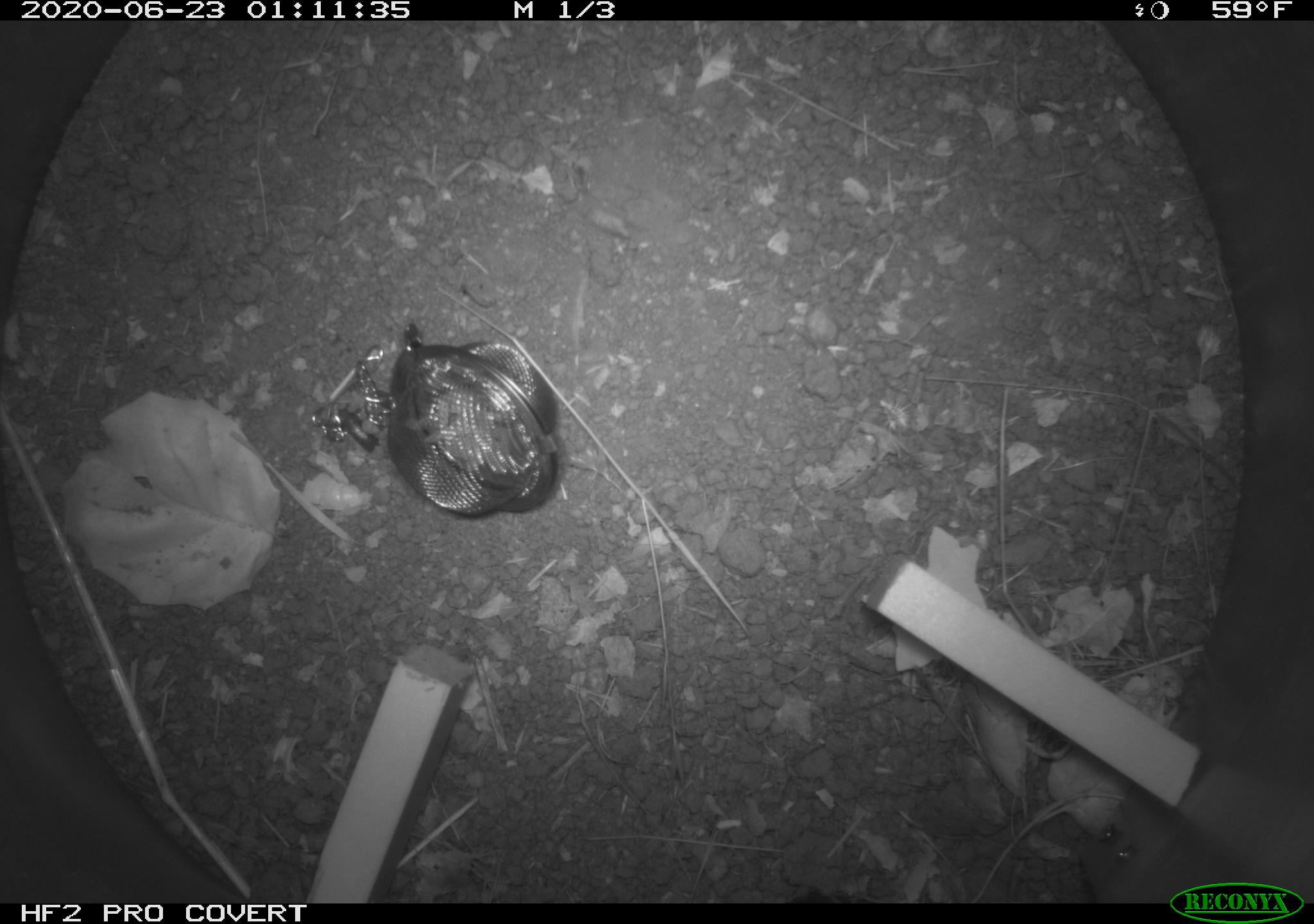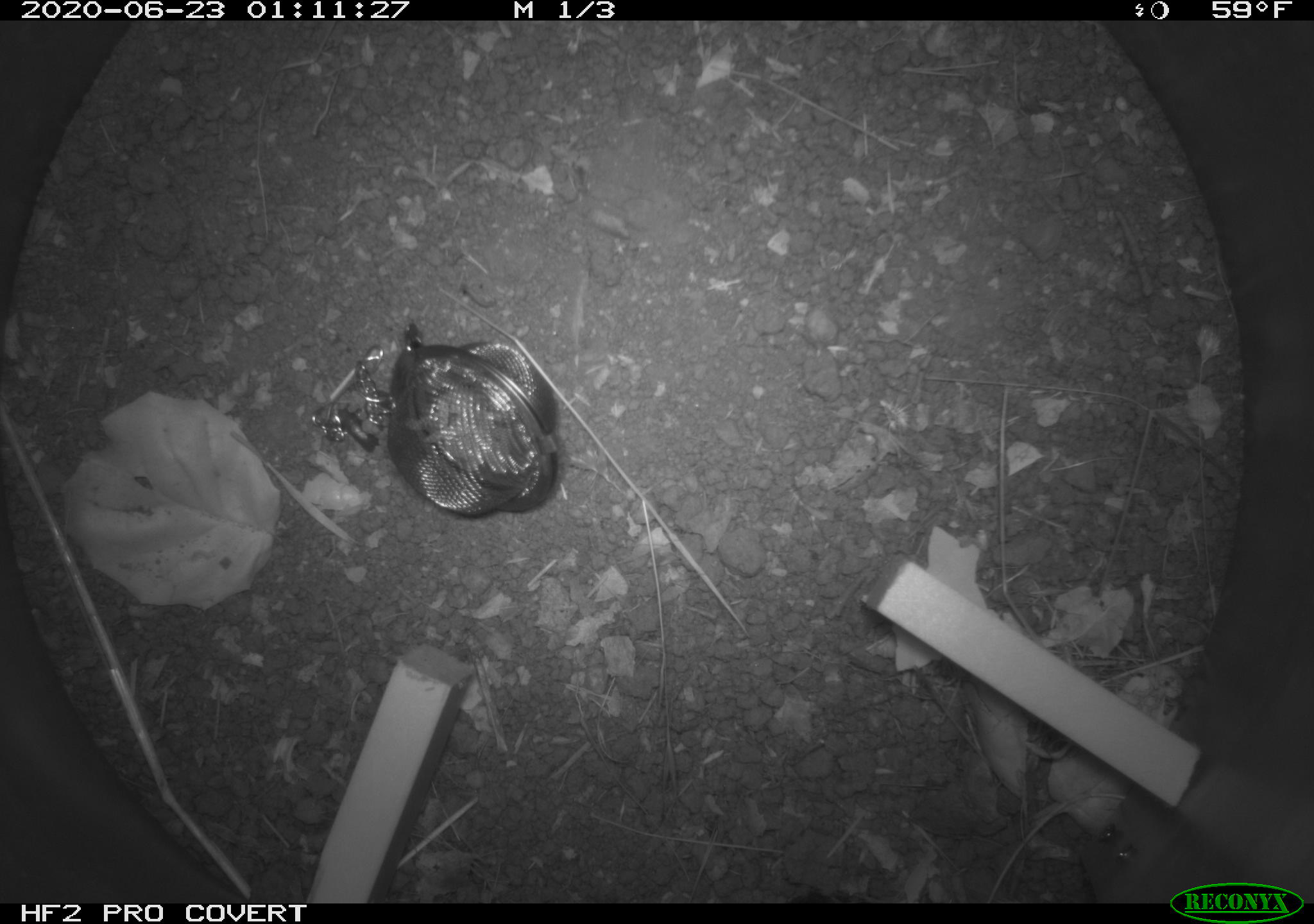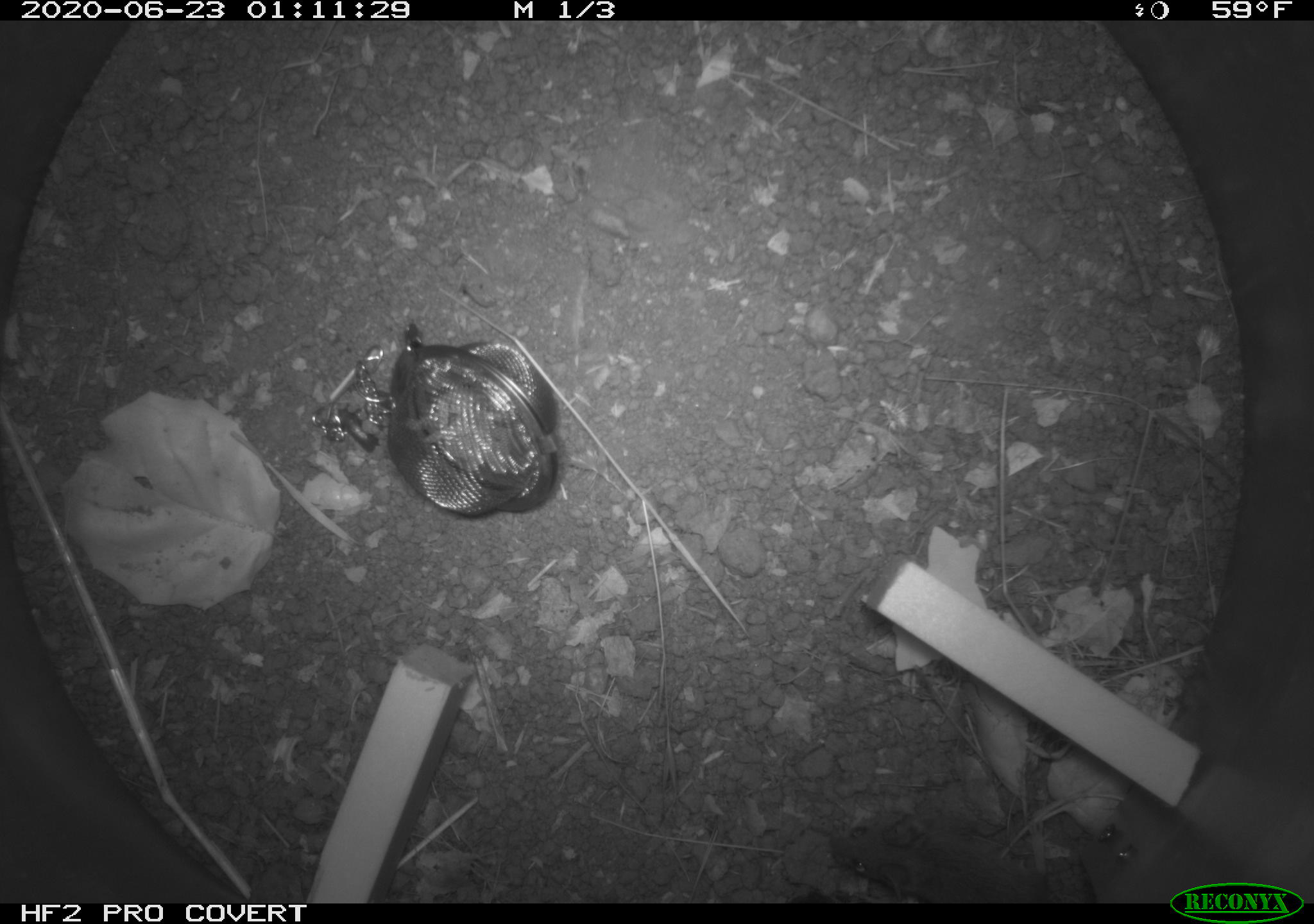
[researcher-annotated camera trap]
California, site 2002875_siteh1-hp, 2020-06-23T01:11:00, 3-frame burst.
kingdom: Animalia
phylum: Chordata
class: Mammalia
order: Rodentia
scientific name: Rodentia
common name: rodent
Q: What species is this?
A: Rodent (Rodentia).